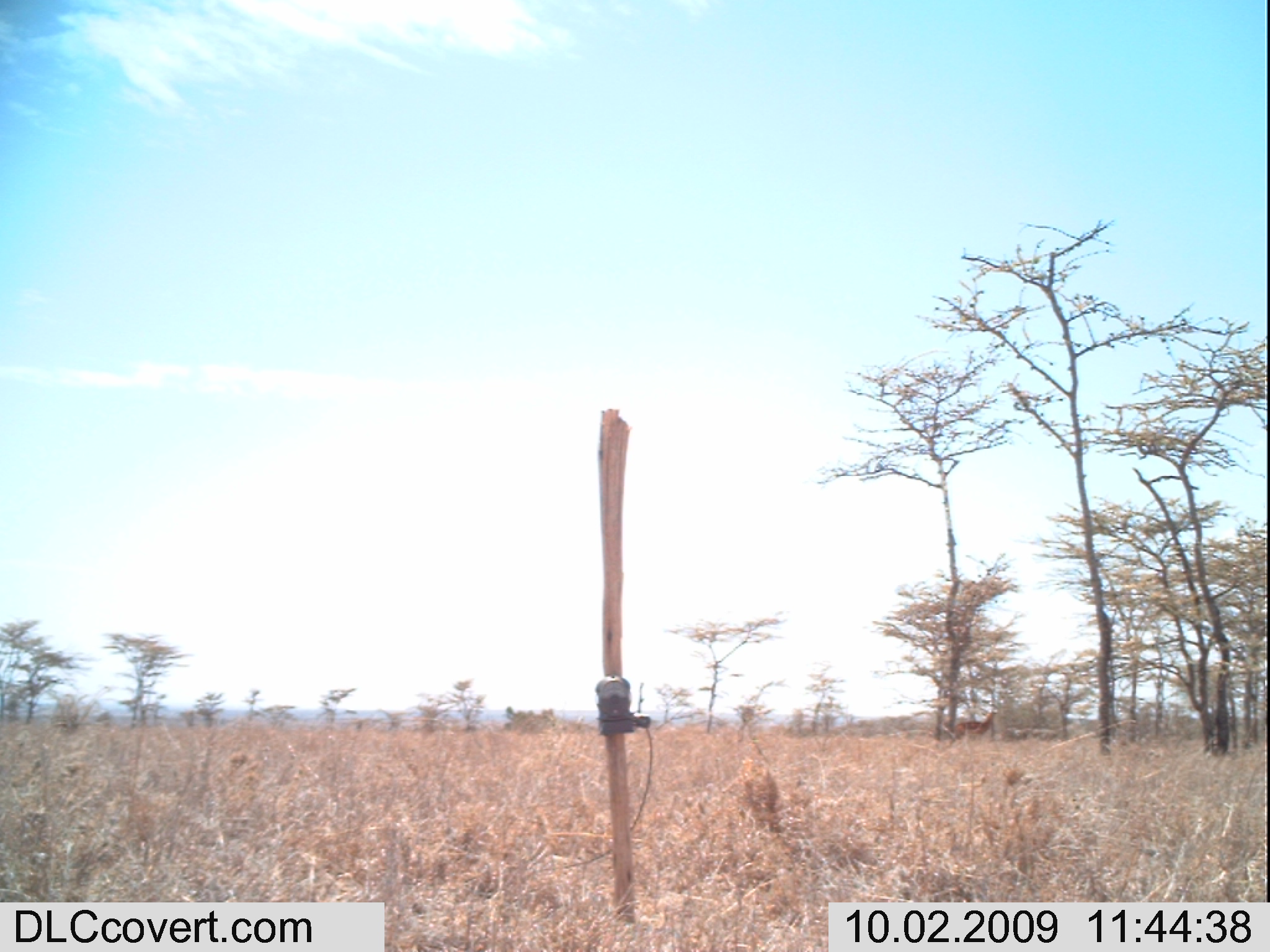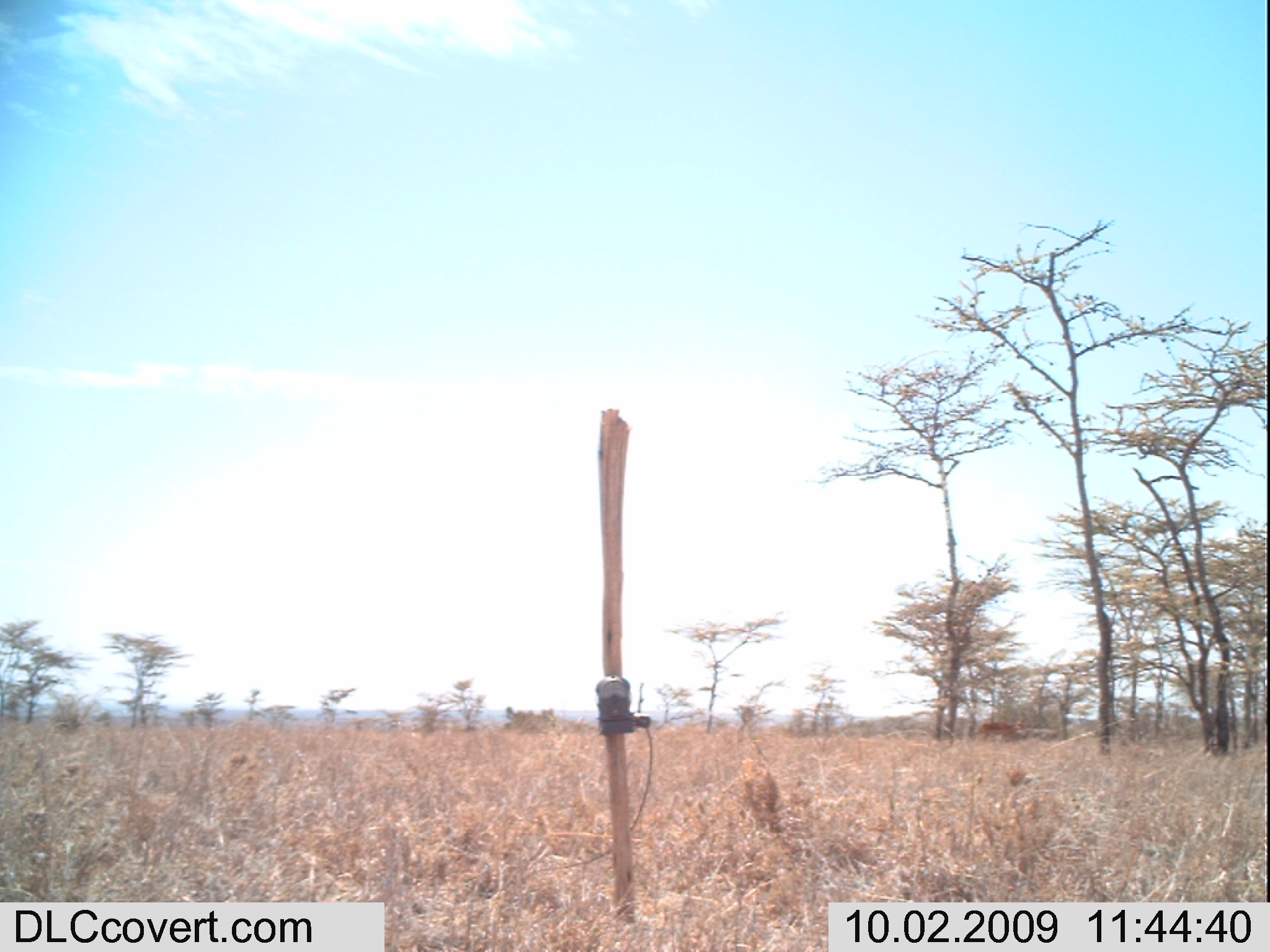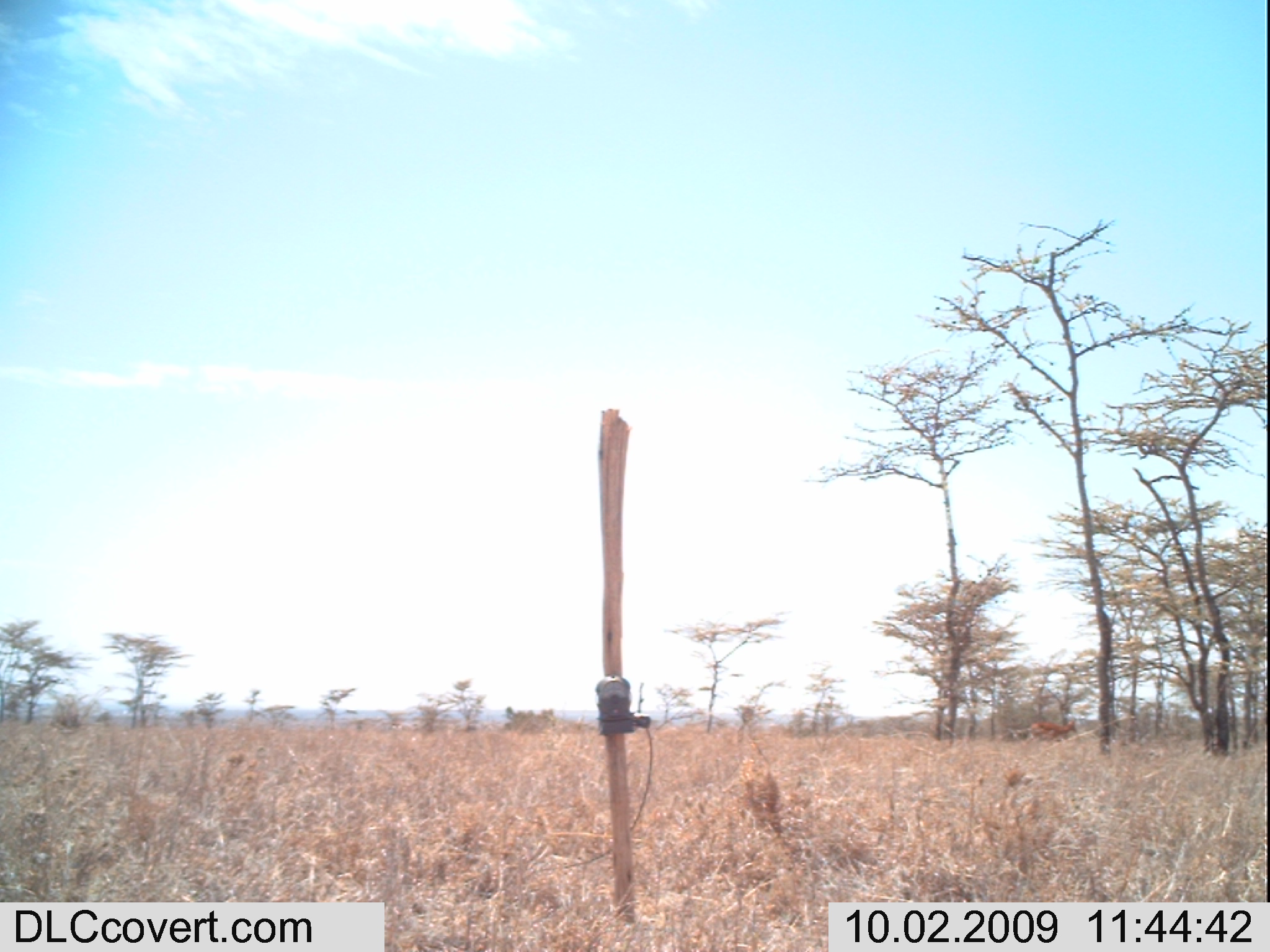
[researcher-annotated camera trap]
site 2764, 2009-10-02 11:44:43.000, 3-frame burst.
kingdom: Animalia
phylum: Chordata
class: Mammalia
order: Artiodactyla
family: Bovidae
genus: Aepyceros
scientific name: Aepyceros melampus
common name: impala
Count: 1.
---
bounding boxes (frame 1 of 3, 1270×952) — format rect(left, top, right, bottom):
aepyceros melampus: rect(952, 708, 998, 742)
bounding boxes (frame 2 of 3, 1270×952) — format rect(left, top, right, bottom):
aepyceros melampus: rect(976, 713, 1026, 741)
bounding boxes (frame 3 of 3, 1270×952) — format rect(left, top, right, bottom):
aepyceros melampus: rect(1027, 713, 1078, 741)